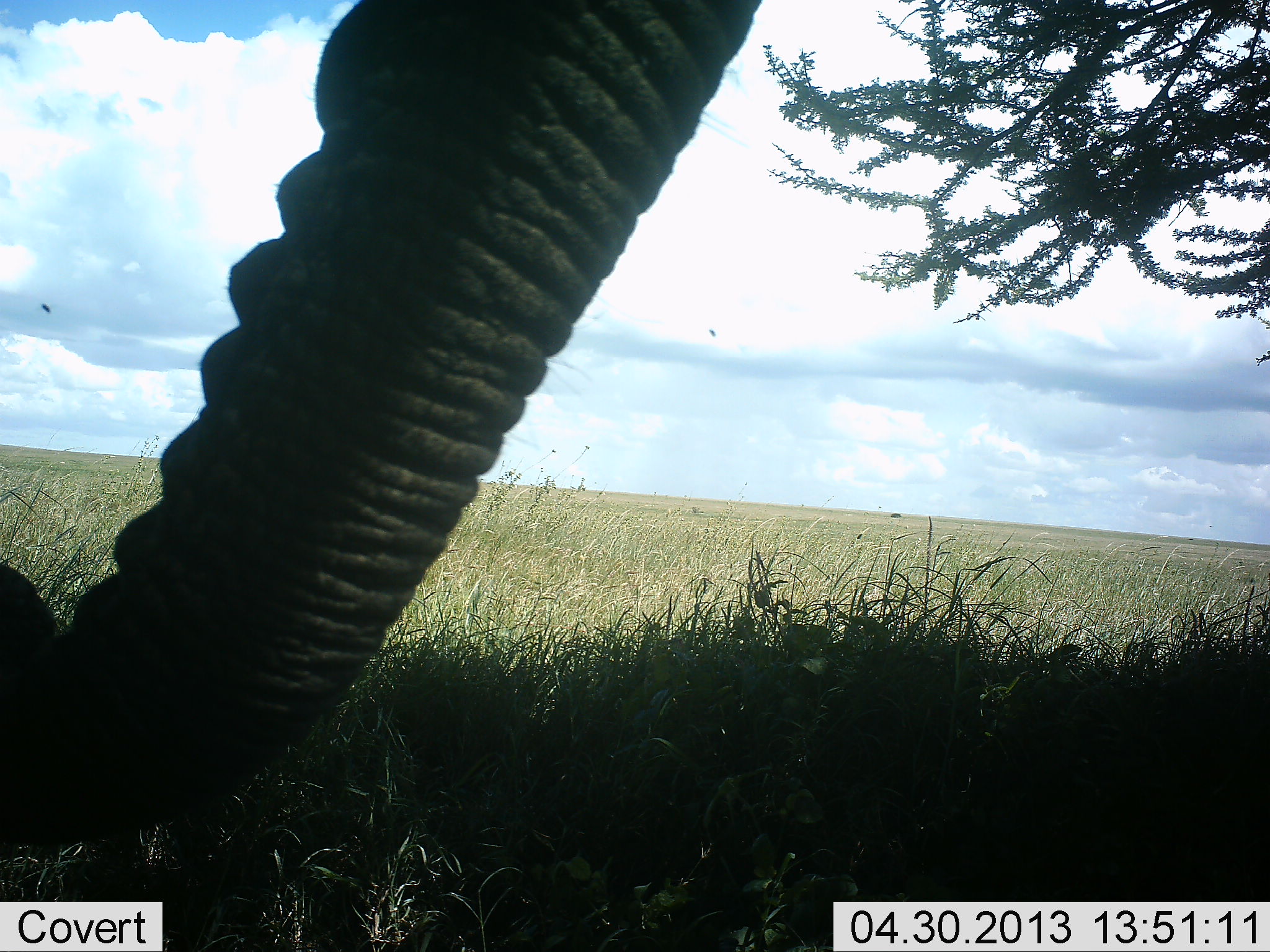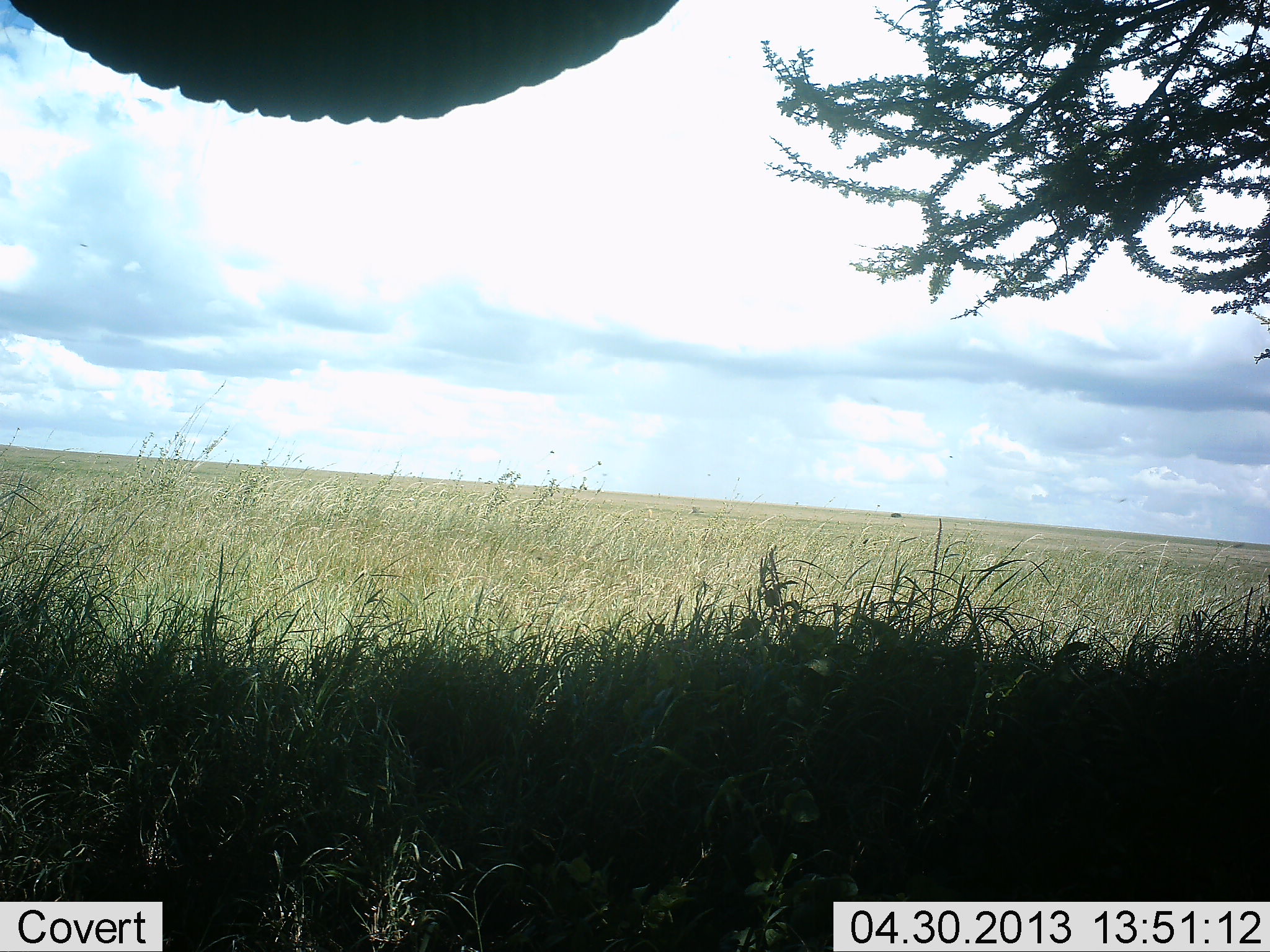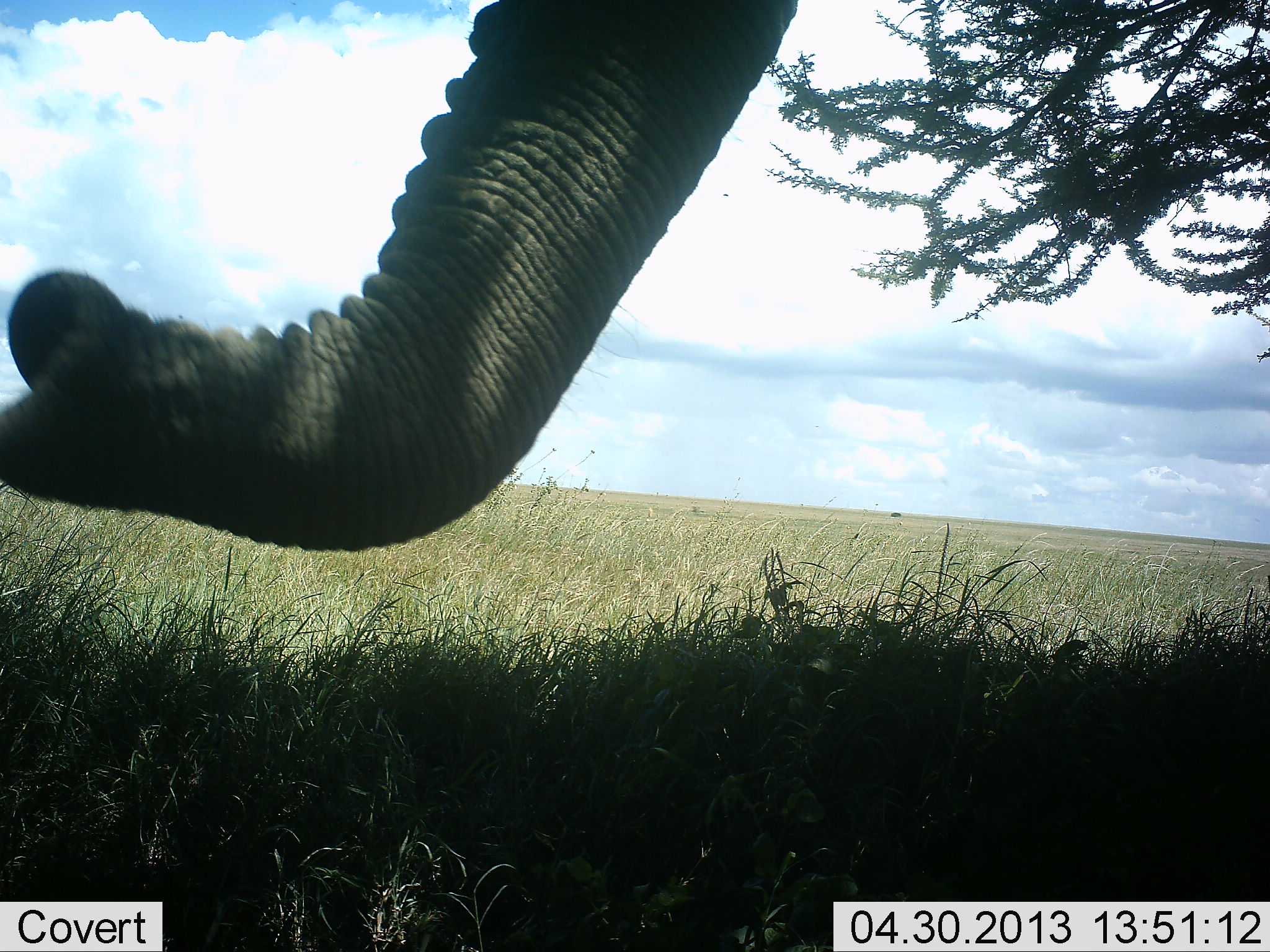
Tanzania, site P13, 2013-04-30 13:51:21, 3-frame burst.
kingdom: Animalia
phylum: Chordata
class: Mammalia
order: Proboscidea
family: Elephantidae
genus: Loxodonta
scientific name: Loxodonta africana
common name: african bush elephant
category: elephant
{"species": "elephant (african bush elephant) (Loxodonta africana)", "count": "1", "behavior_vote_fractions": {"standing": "68%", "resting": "0%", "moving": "16%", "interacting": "0%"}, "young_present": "0%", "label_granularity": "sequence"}